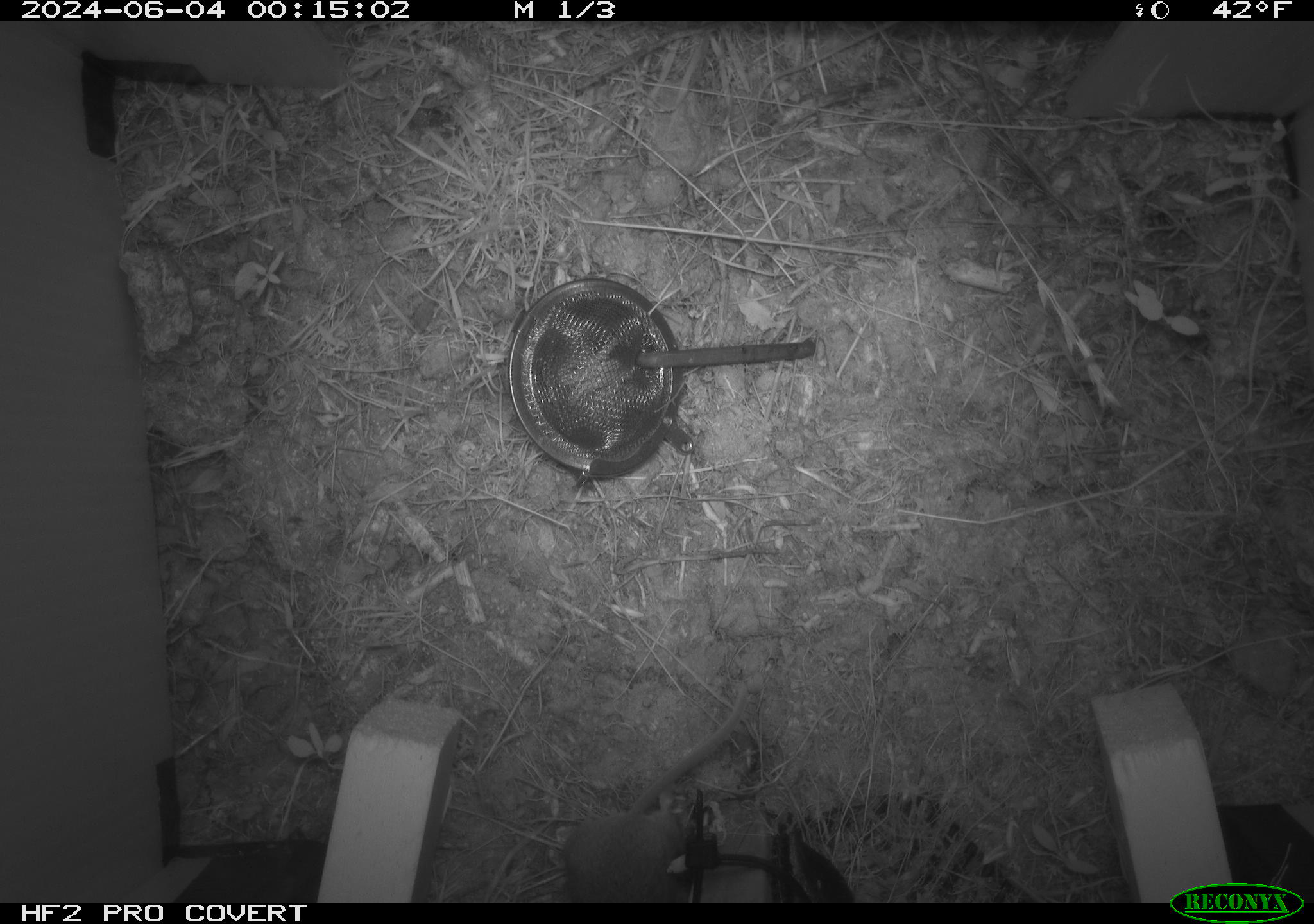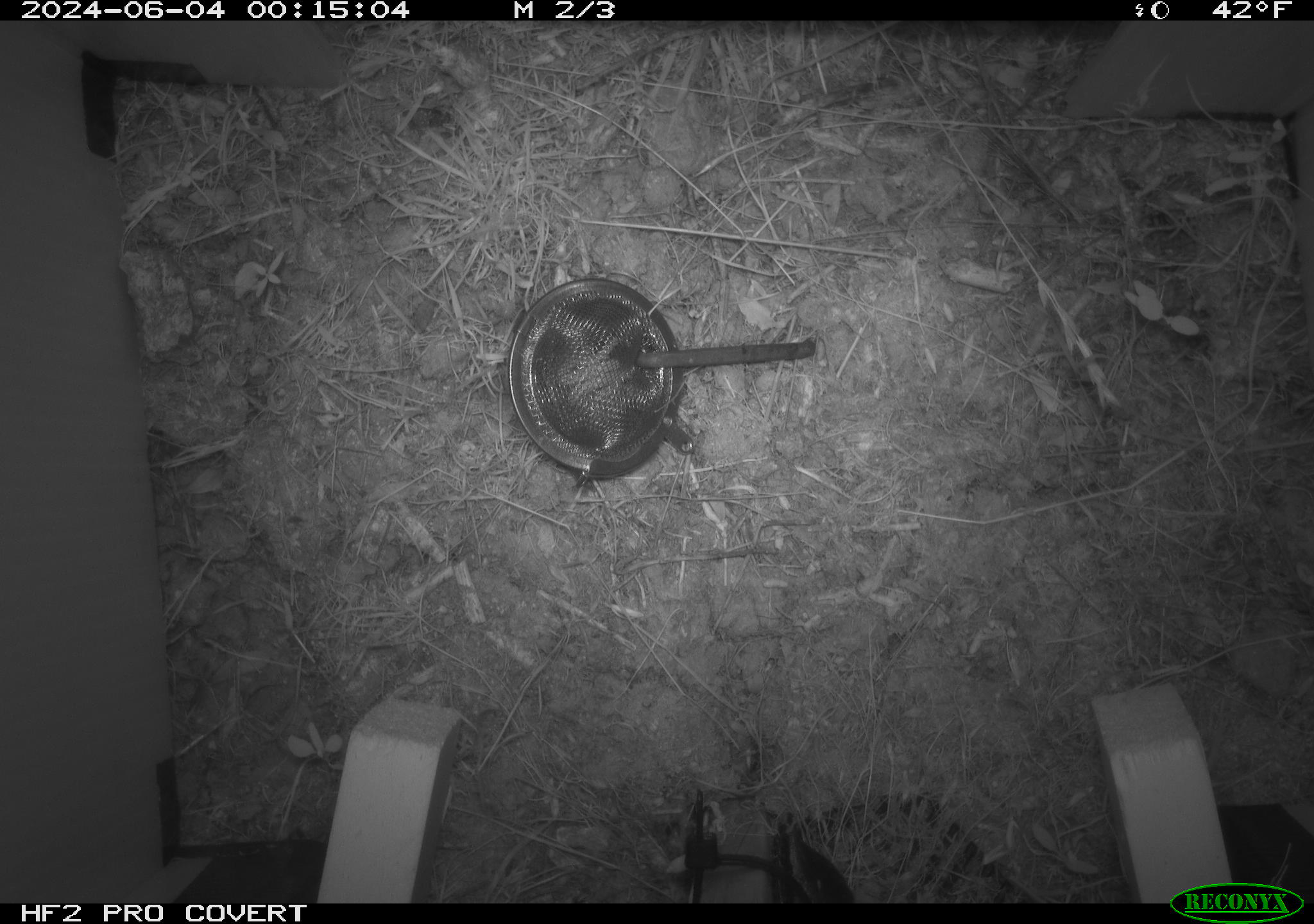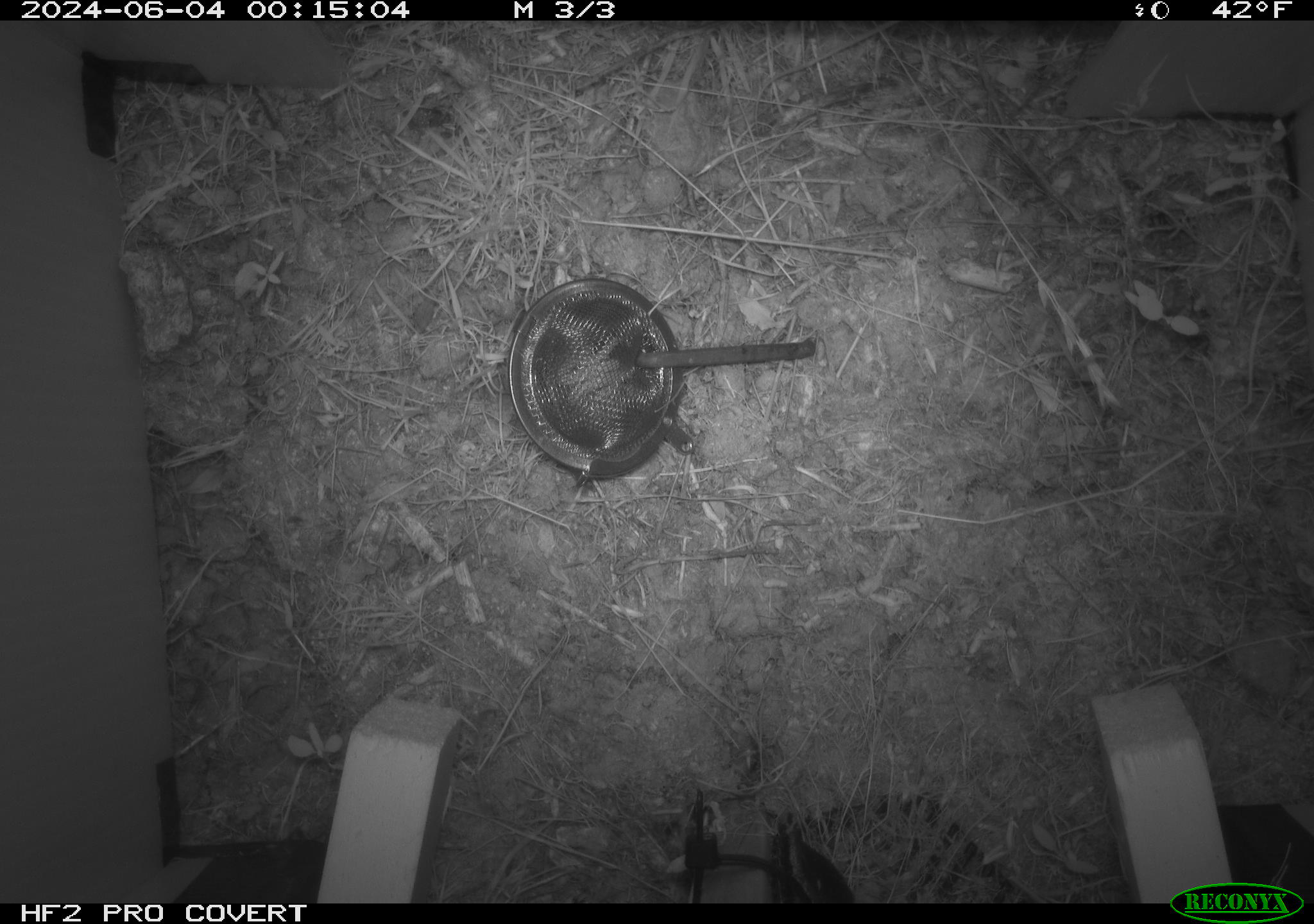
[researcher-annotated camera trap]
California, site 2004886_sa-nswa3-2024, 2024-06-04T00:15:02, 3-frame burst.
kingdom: Animalia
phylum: Chordata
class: Mammalia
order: Rodentia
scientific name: Rodentia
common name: rodent